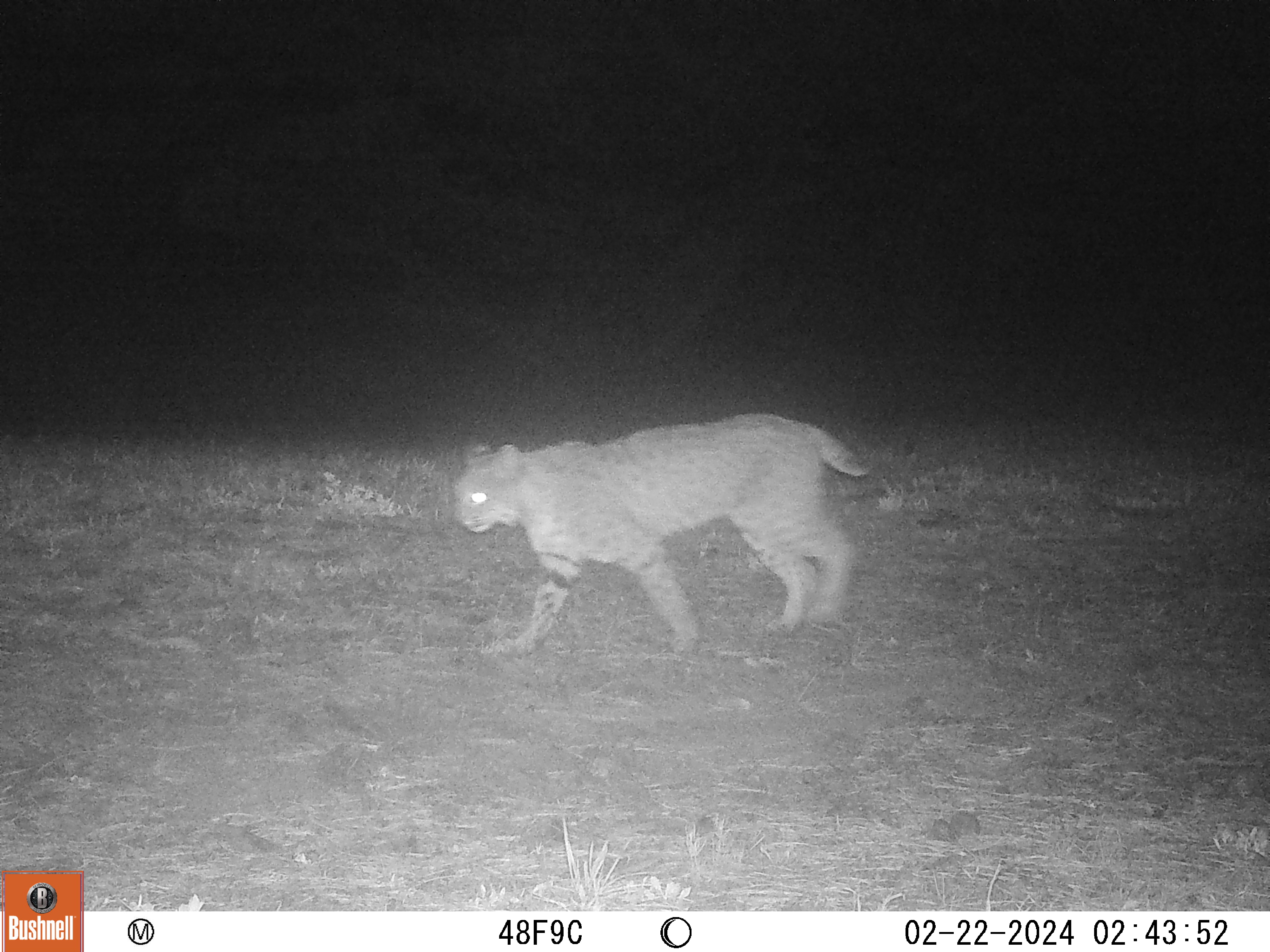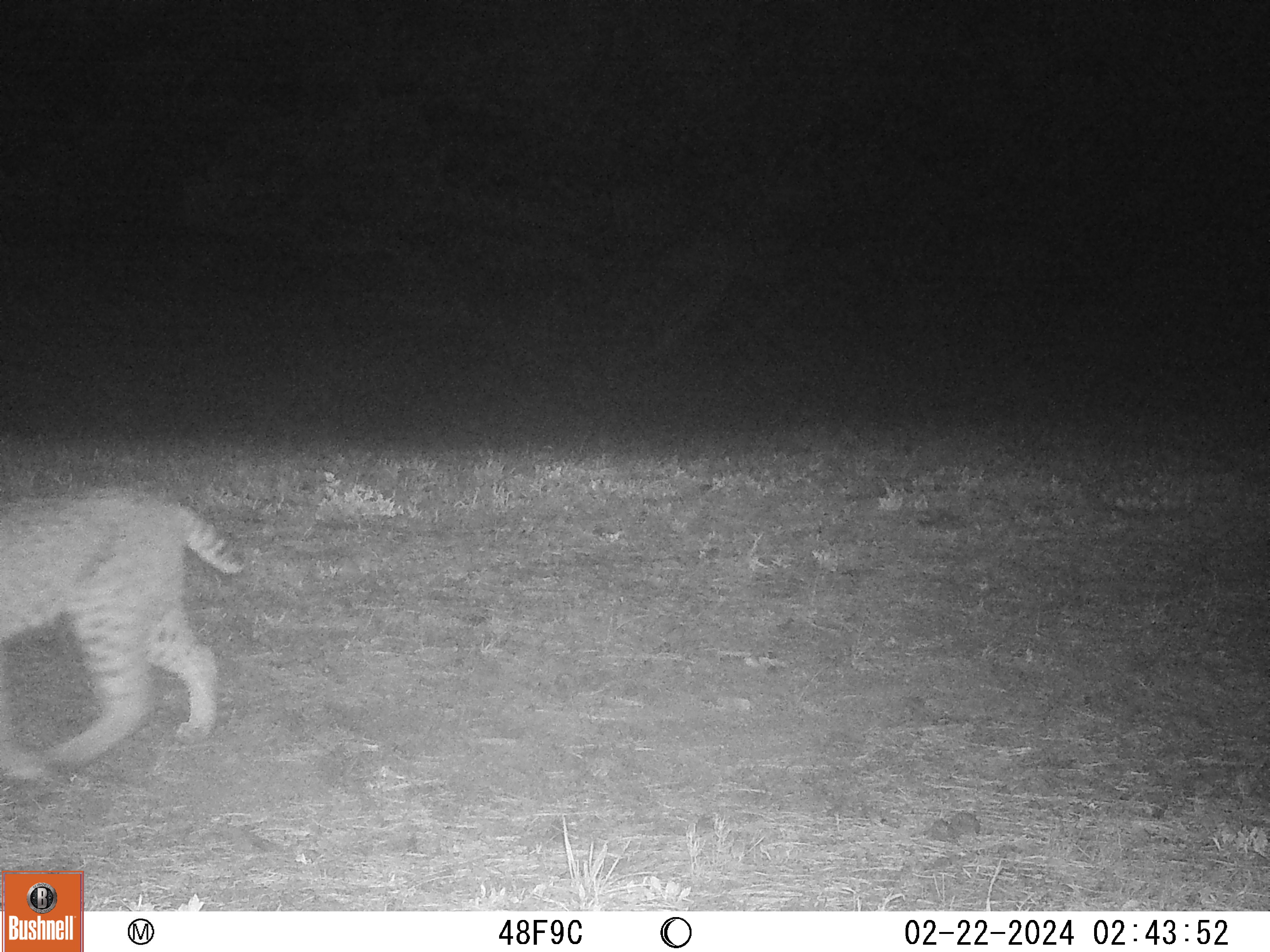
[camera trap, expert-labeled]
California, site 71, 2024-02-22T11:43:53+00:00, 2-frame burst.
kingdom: Animalia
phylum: Chordata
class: Mammalia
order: Carnivora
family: Felidae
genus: Lynx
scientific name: Lynx rufus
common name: bobcat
Bobcat (Lynx rufus).